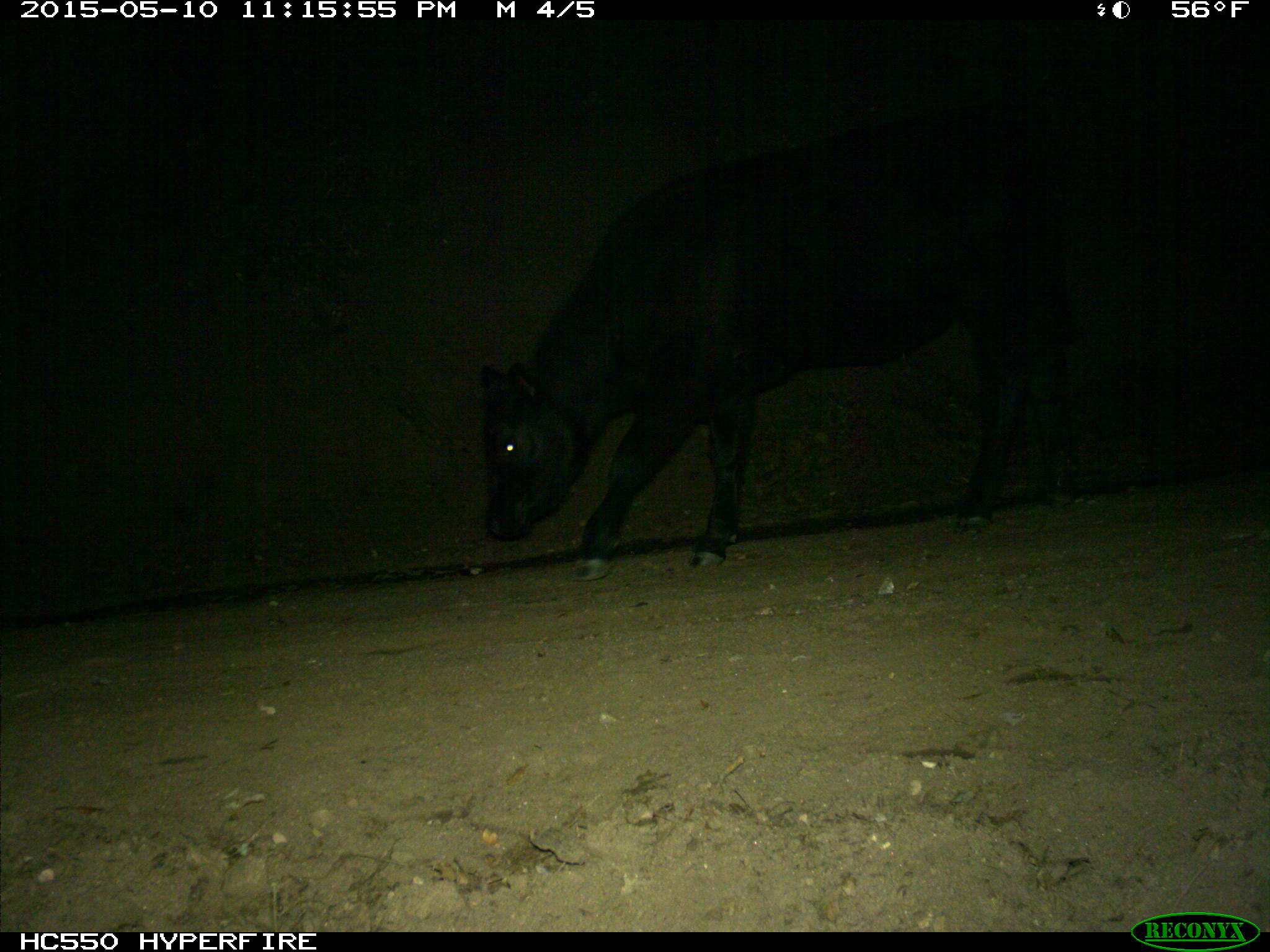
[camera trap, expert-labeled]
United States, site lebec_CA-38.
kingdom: Animalia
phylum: Chordata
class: Mammalia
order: Artiodactyla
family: Bovidae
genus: Bos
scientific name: Bos taurus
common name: domestic cow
Bos taurus (domestic cow).